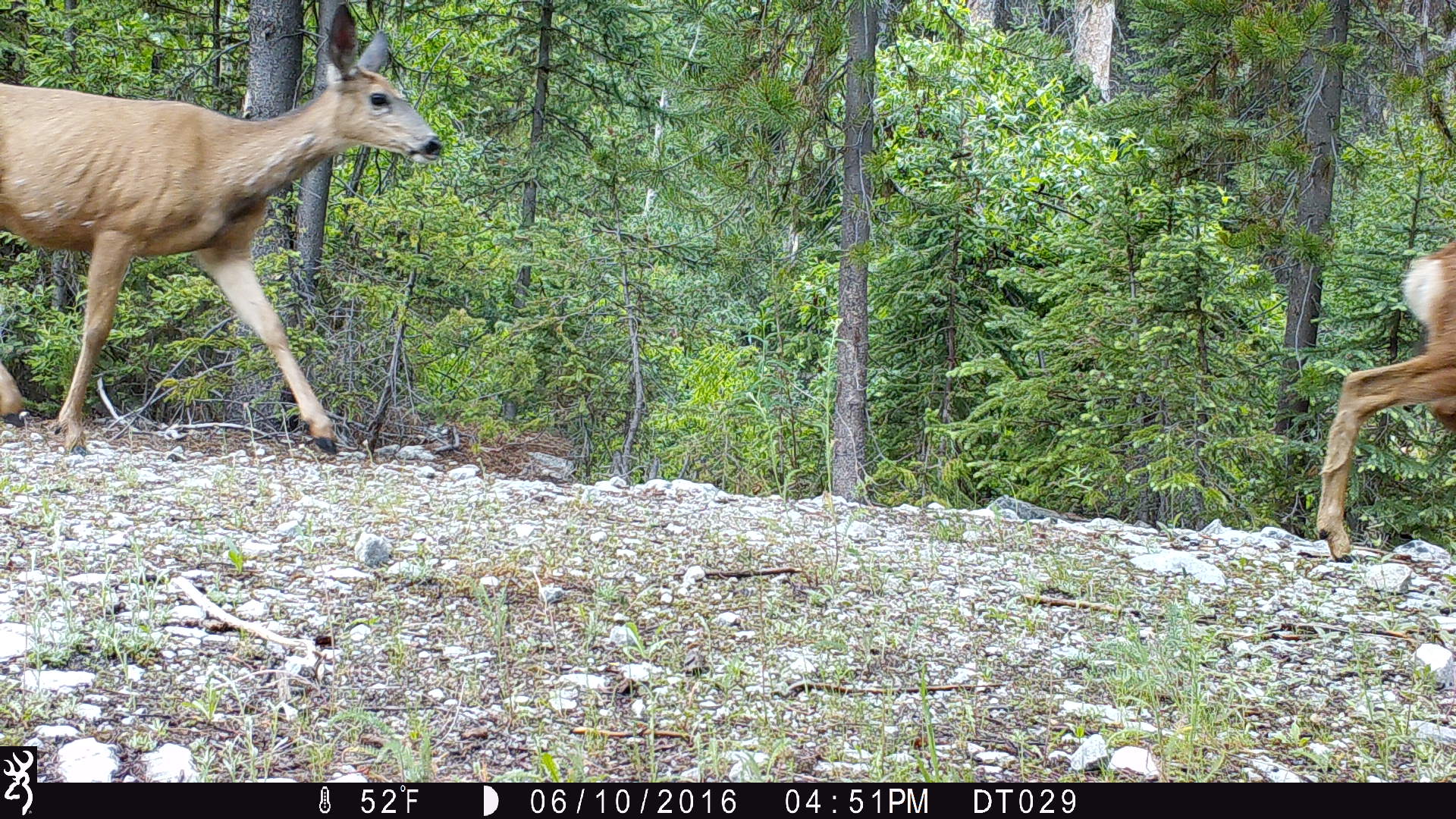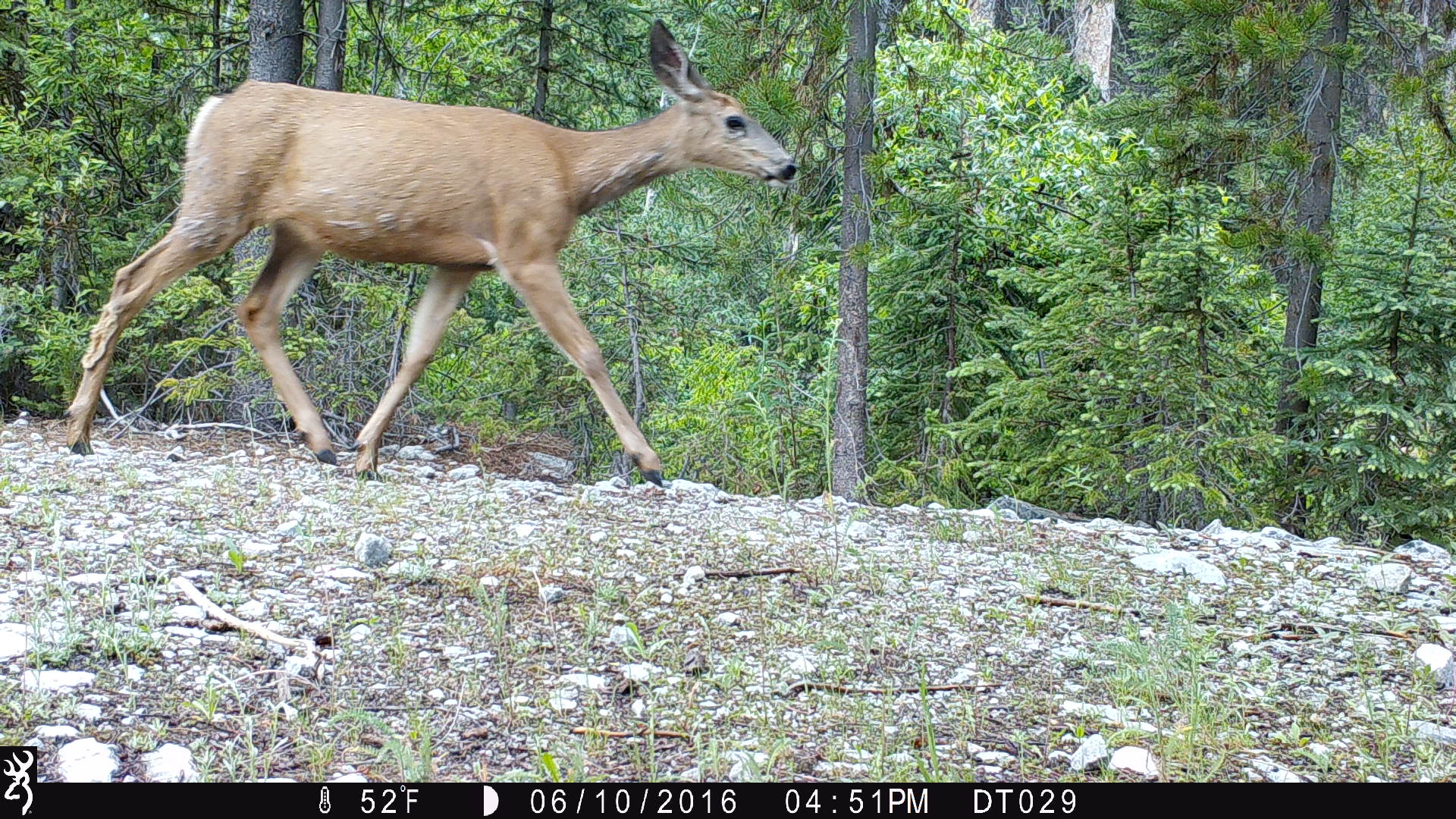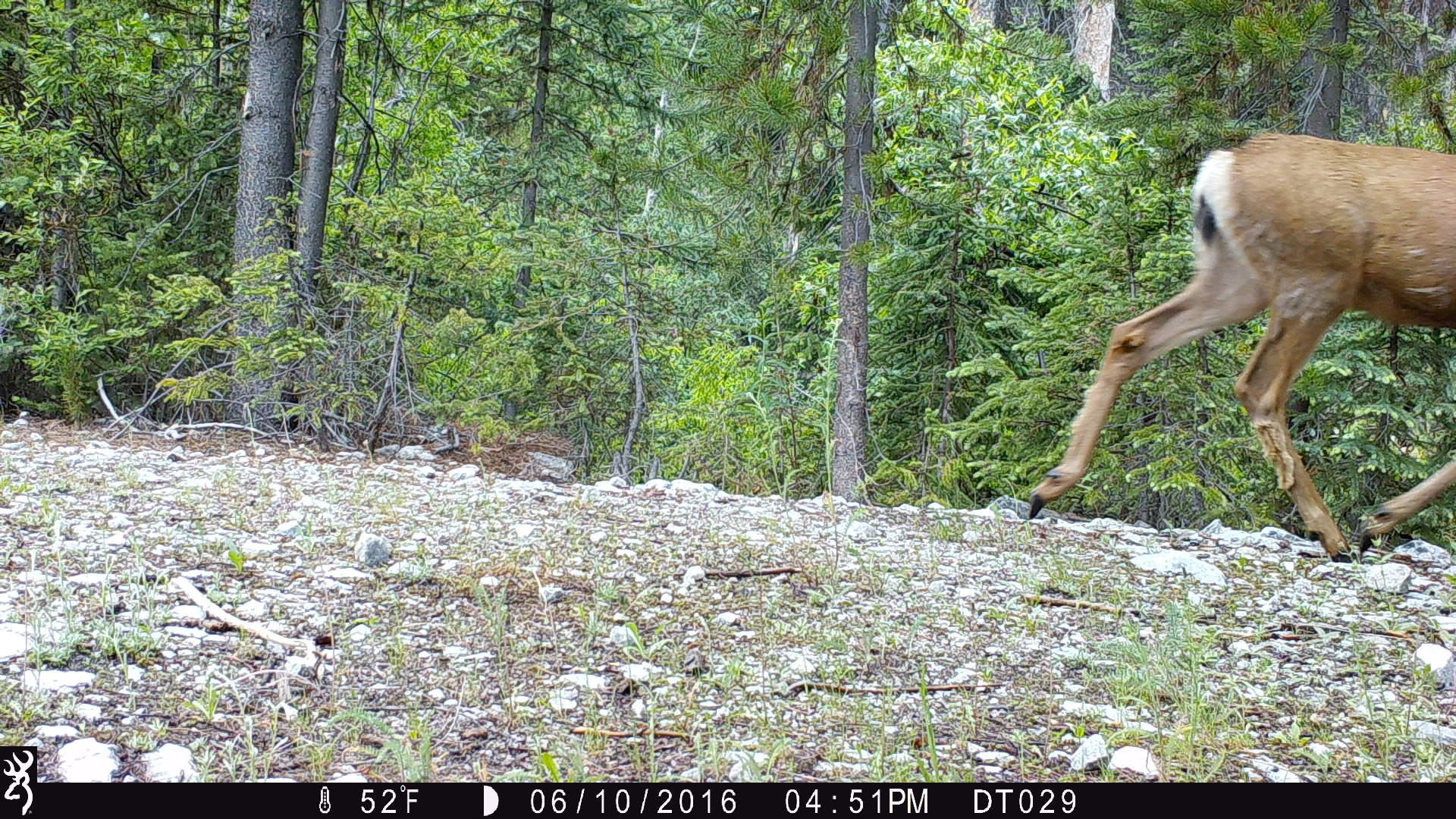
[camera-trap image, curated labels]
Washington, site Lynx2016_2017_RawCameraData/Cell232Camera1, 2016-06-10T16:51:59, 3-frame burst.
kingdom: Animalia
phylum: Chordata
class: Mammalia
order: Artiodactyla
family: Cervidae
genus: Odocoileus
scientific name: Odocoileus hemionus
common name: mule deer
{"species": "Odocoileus hemionus (mule deer)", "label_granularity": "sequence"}